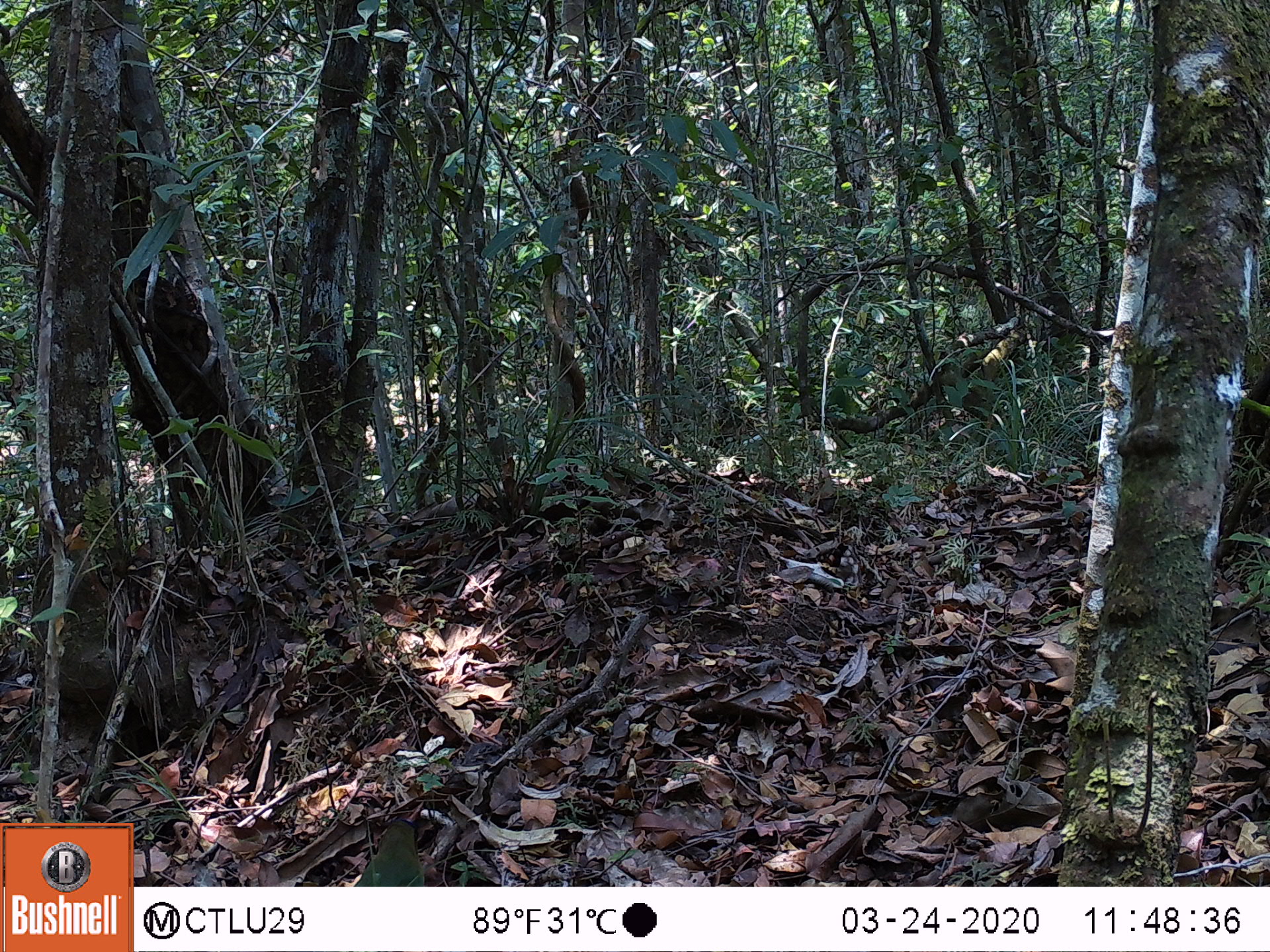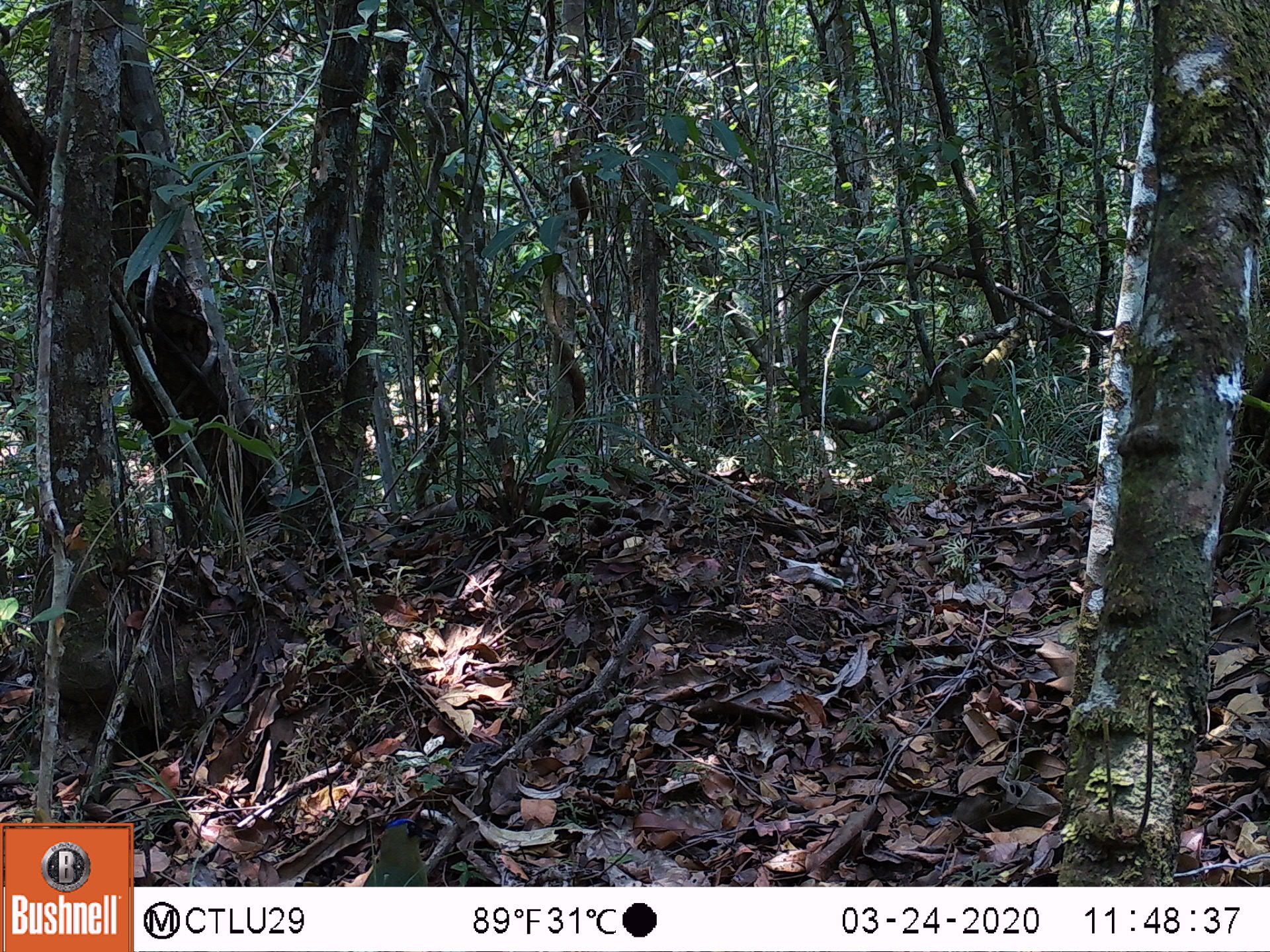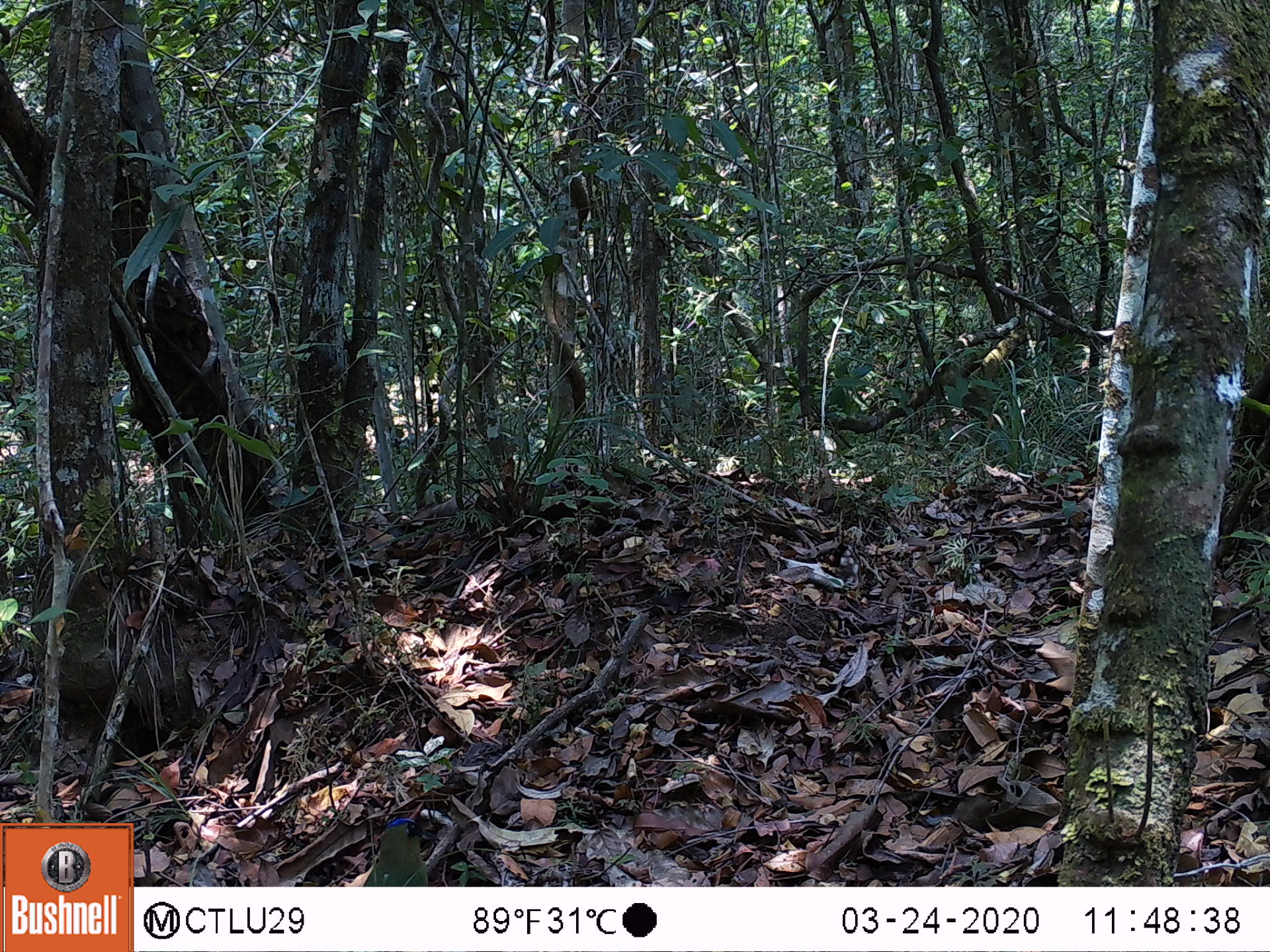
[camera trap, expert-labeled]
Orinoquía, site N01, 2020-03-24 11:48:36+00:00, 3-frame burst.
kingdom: Animalia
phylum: Chordata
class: Aves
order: Coraciiformes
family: Momotidae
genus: Momotus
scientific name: Momotus momota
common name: amazonian motmot